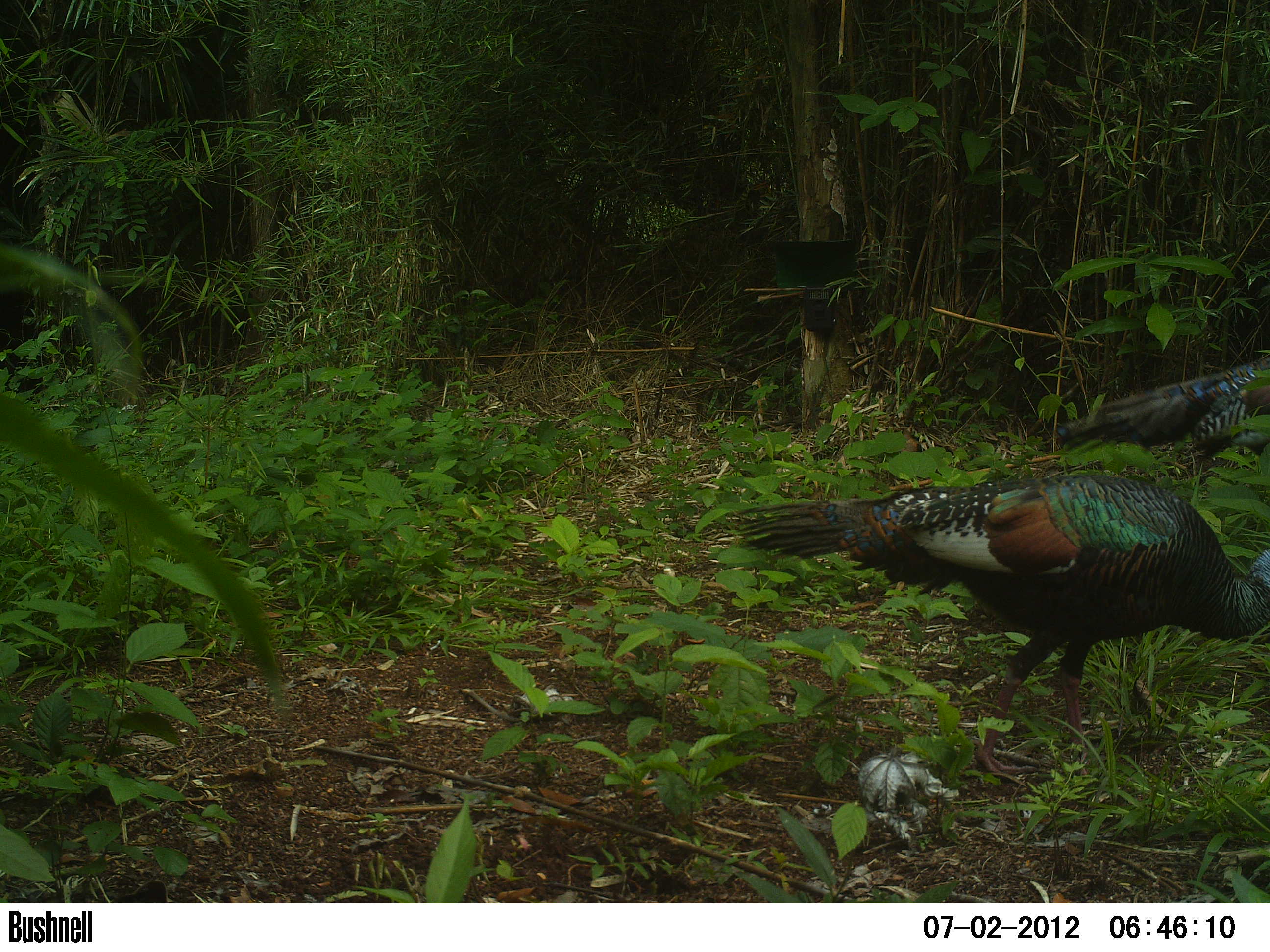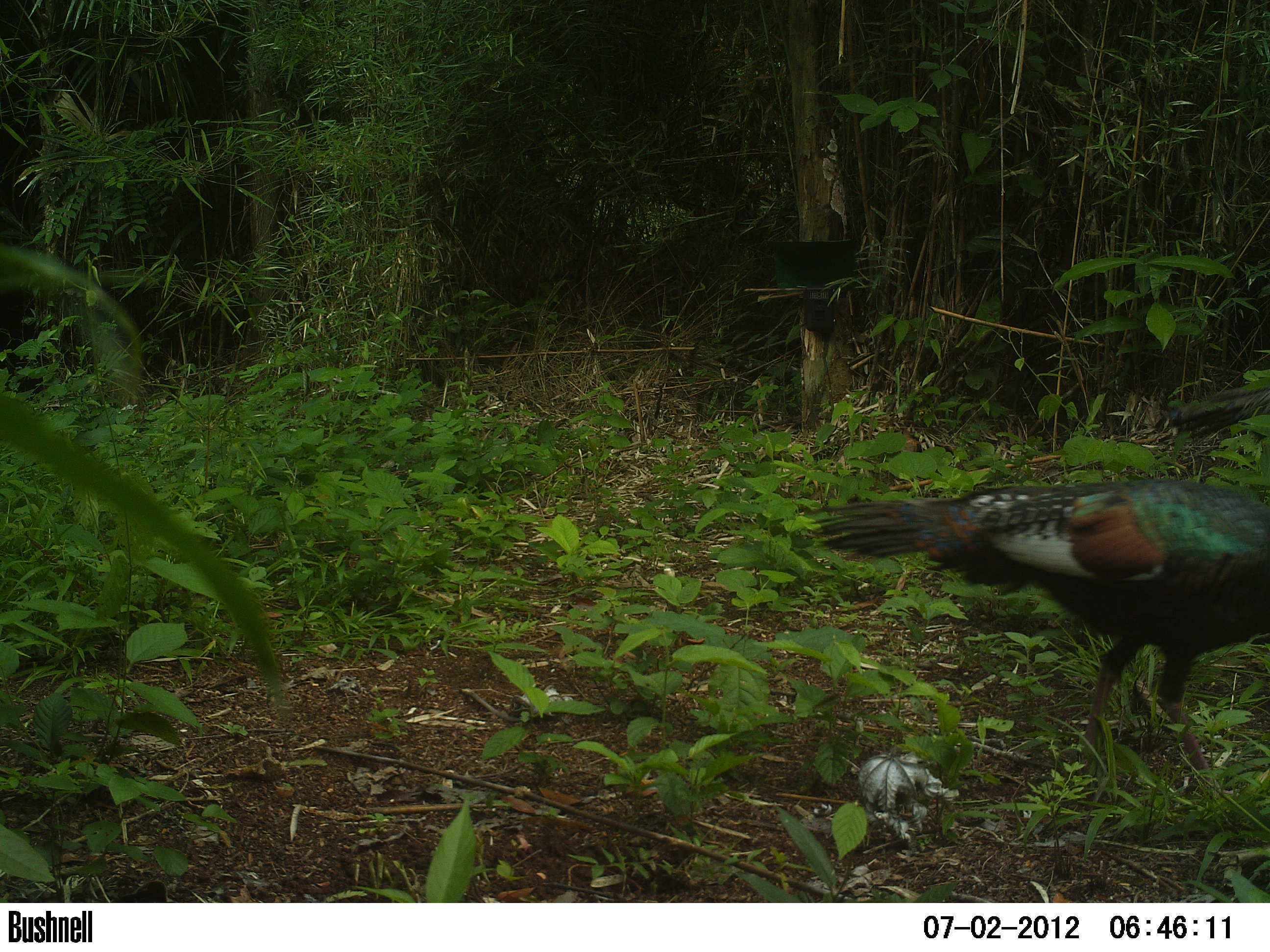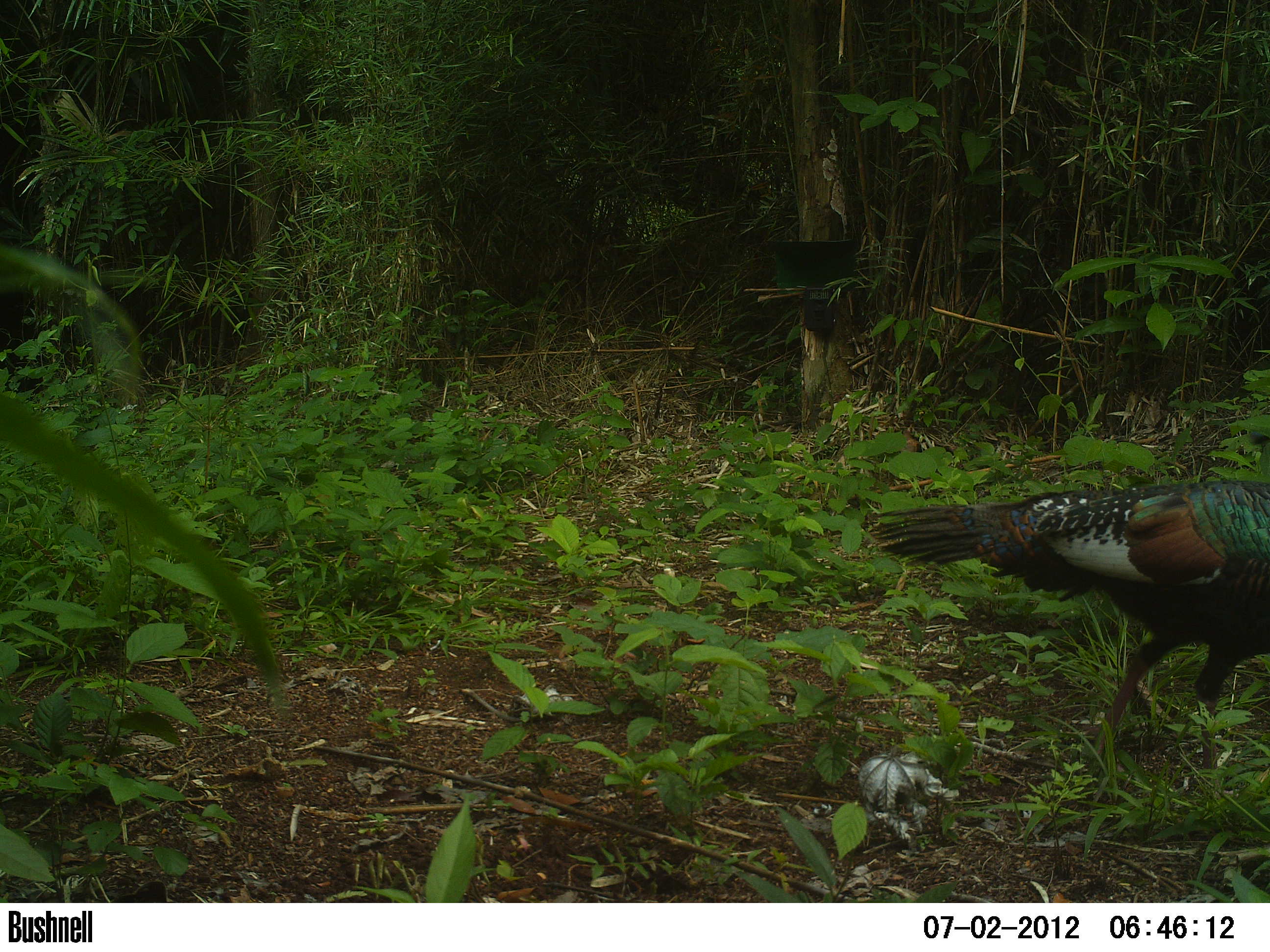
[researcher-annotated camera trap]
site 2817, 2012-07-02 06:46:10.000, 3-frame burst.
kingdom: Animalia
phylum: Chordata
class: Aves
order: Galliformes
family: Phasianidae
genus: Meleagris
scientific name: Meleagris ocellata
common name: ocellated turkey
Meleagris ocellata (ocellated turkey), count 1, age adult.